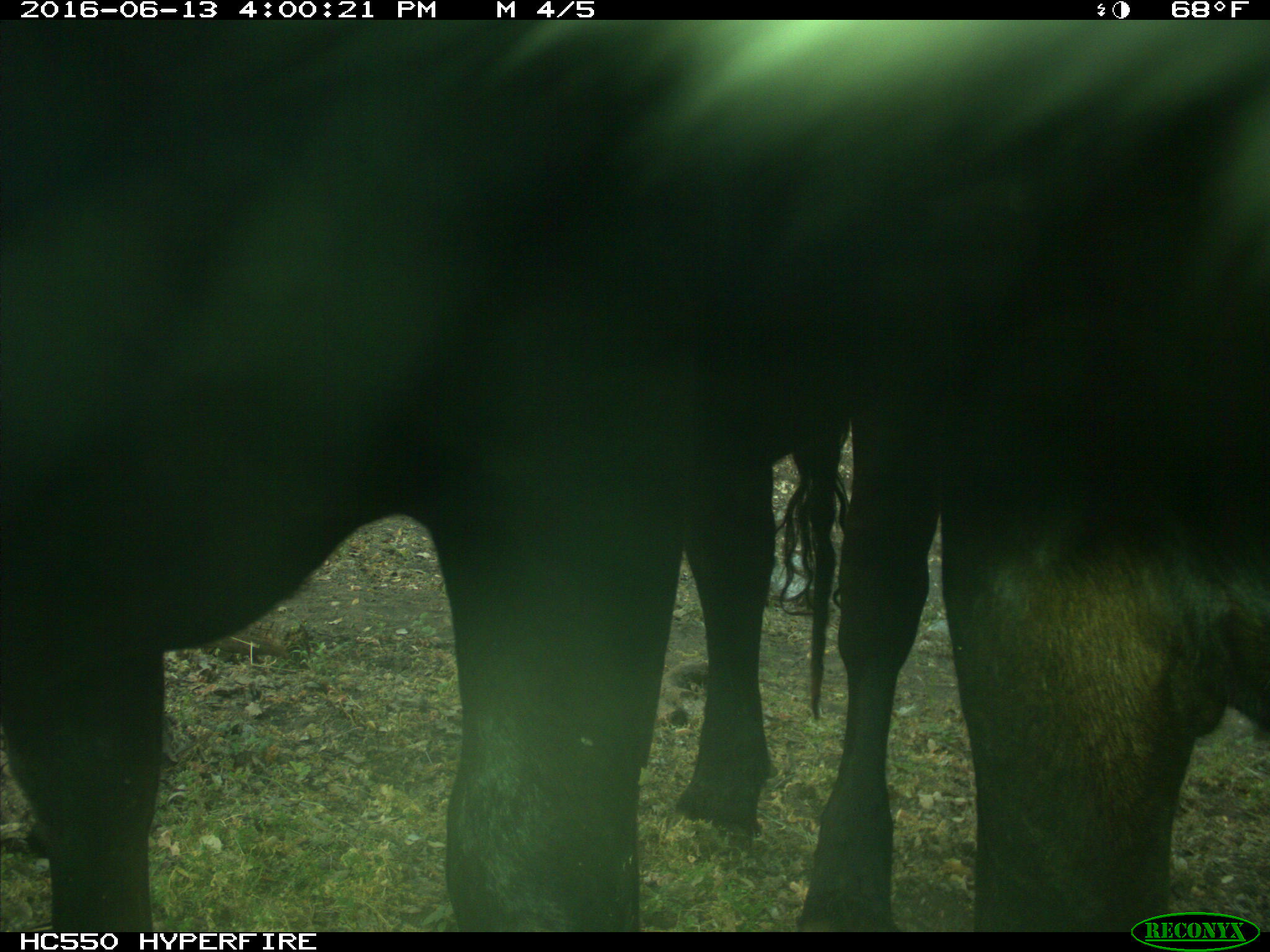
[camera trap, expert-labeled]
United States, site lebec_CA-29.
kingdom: Animalia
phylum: Chordata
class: Mammalia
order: Artiodactyla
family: Bovidae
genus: Bos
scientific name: Bos taurus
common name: domestic cow